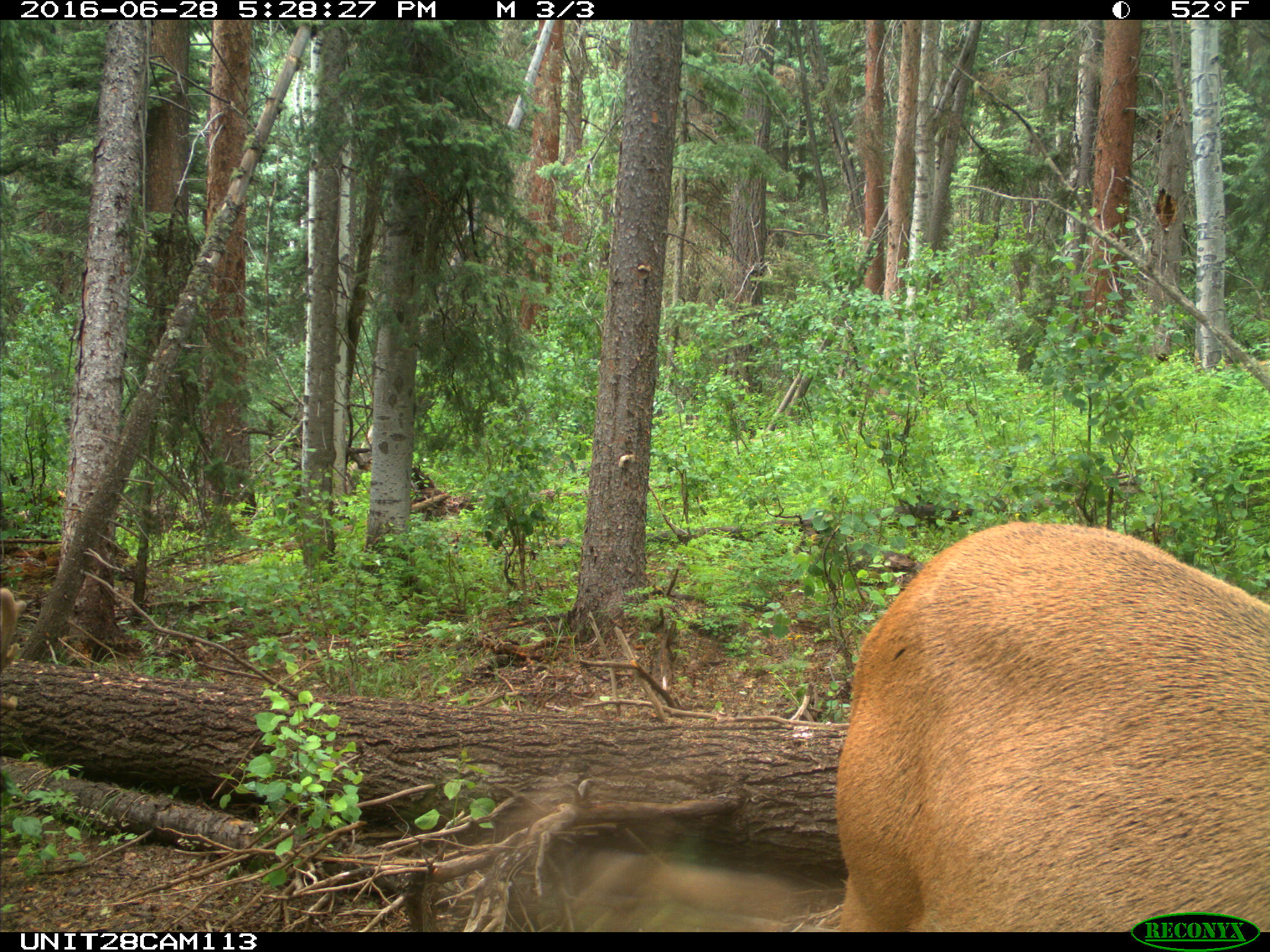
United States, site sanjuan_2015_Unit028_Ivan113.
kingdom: Animalia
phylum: Chordata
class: Mammalia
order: Artiodactyla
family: Cervidae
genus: Cervus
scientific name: Cervus elaphus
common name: red deer